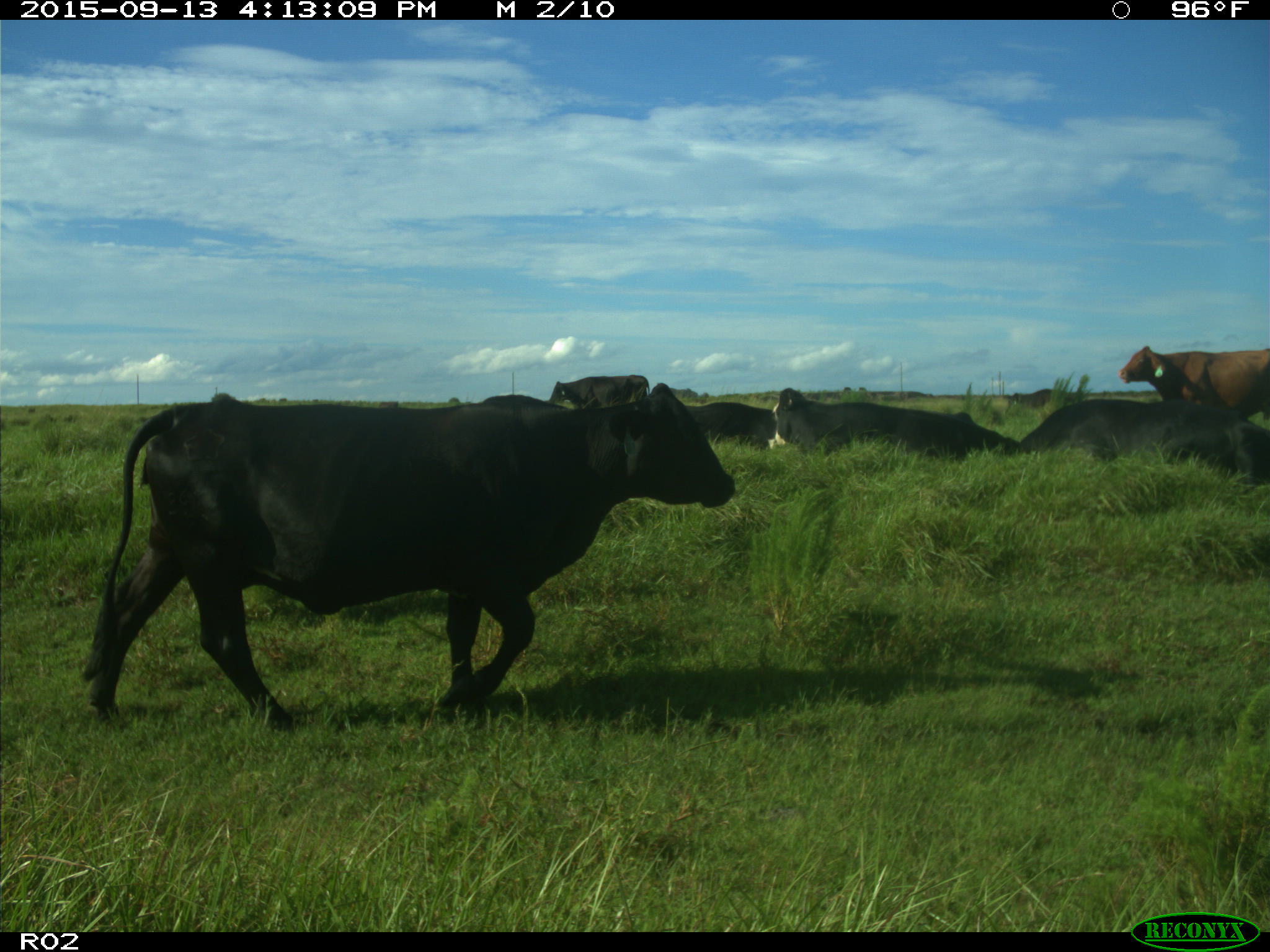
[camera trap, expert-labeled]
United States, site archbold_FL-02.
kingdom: Animalia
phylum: Chordata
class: Mammalia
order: Artiodactyla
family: Bovidae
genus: Bos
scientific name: Bos taurus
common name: domestic cow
Bos taurus (domestic cow).